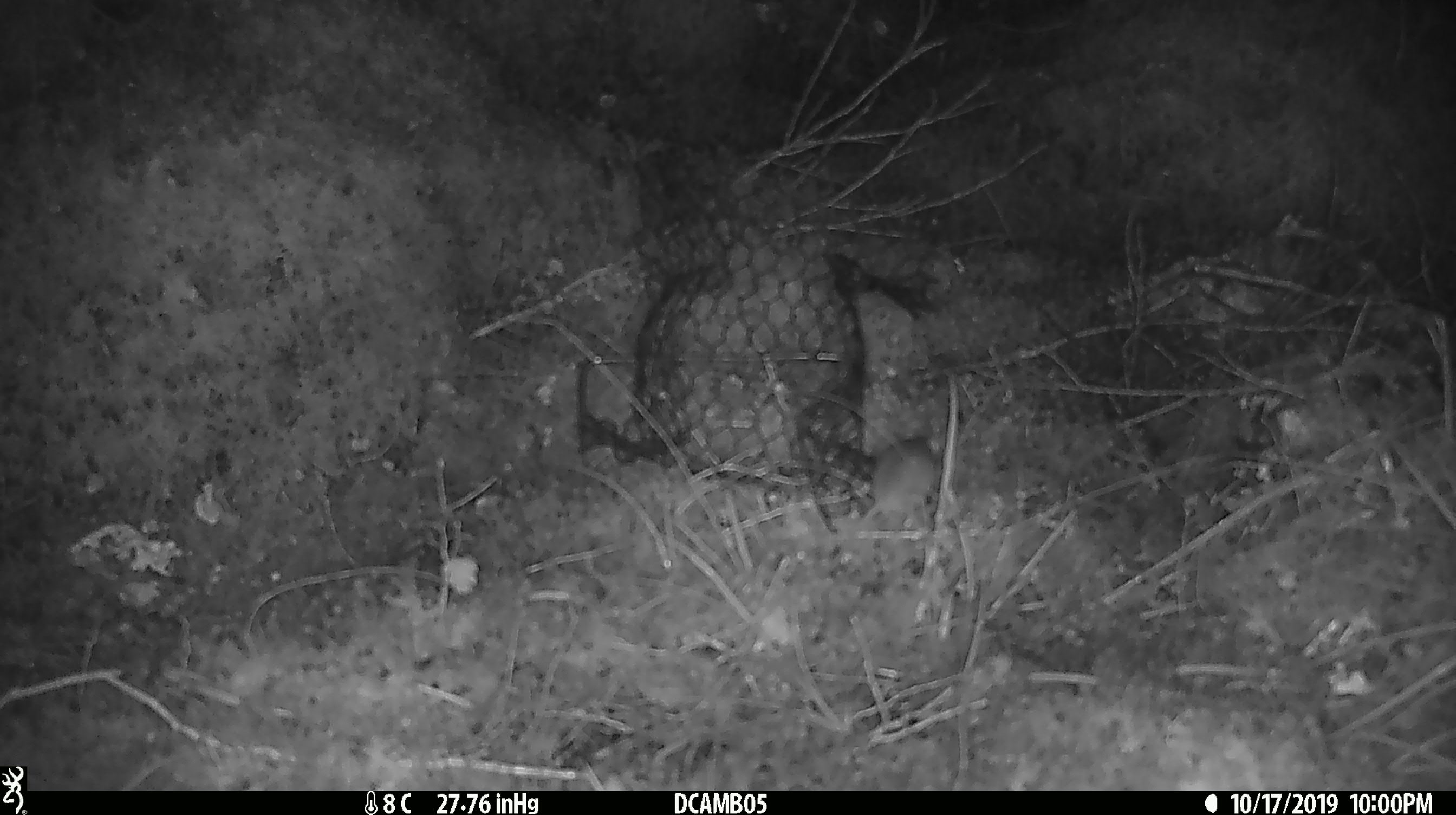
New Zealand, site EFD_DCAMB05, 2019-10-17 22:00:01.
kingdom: Animalia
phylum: Chordata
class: Mammalia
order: Rodentia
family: Muridae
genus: Mus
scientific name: Mus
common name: mouse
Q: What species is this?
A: Mouse (Mus).